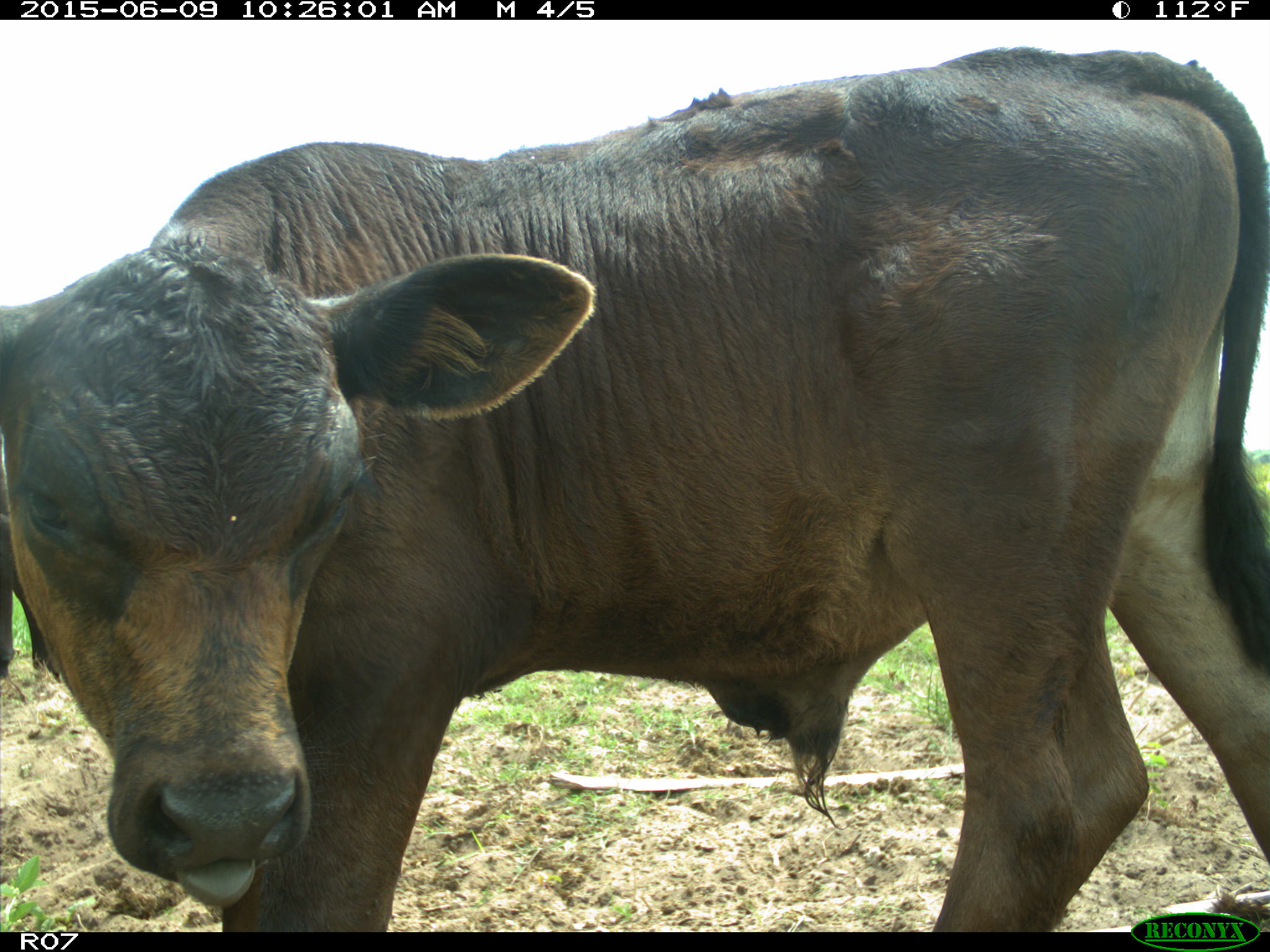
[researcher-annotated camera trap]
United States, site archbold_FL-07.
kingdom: Animalia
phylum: Chordata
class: Mammalia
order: Artiodactyla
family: Bovidae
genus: Bos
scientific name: Bos taurus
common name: domestic cow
Bos taurus (domestic cow).